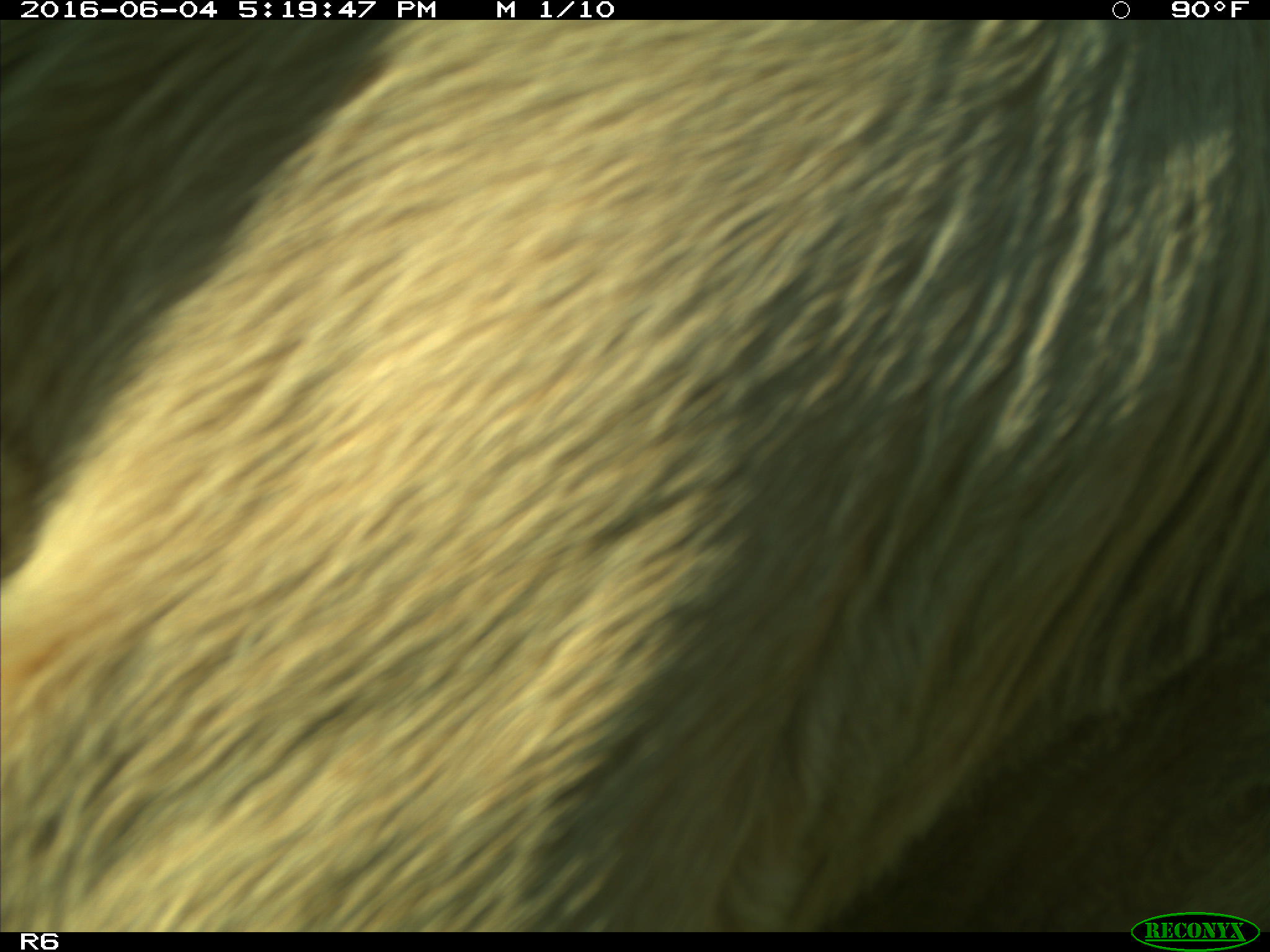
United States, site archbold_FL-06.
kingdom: Animalia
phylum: Chordata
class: Mammalia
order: Artiodactyla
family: Bovidae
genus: Bos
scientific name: Bos taurus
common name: domestic cow